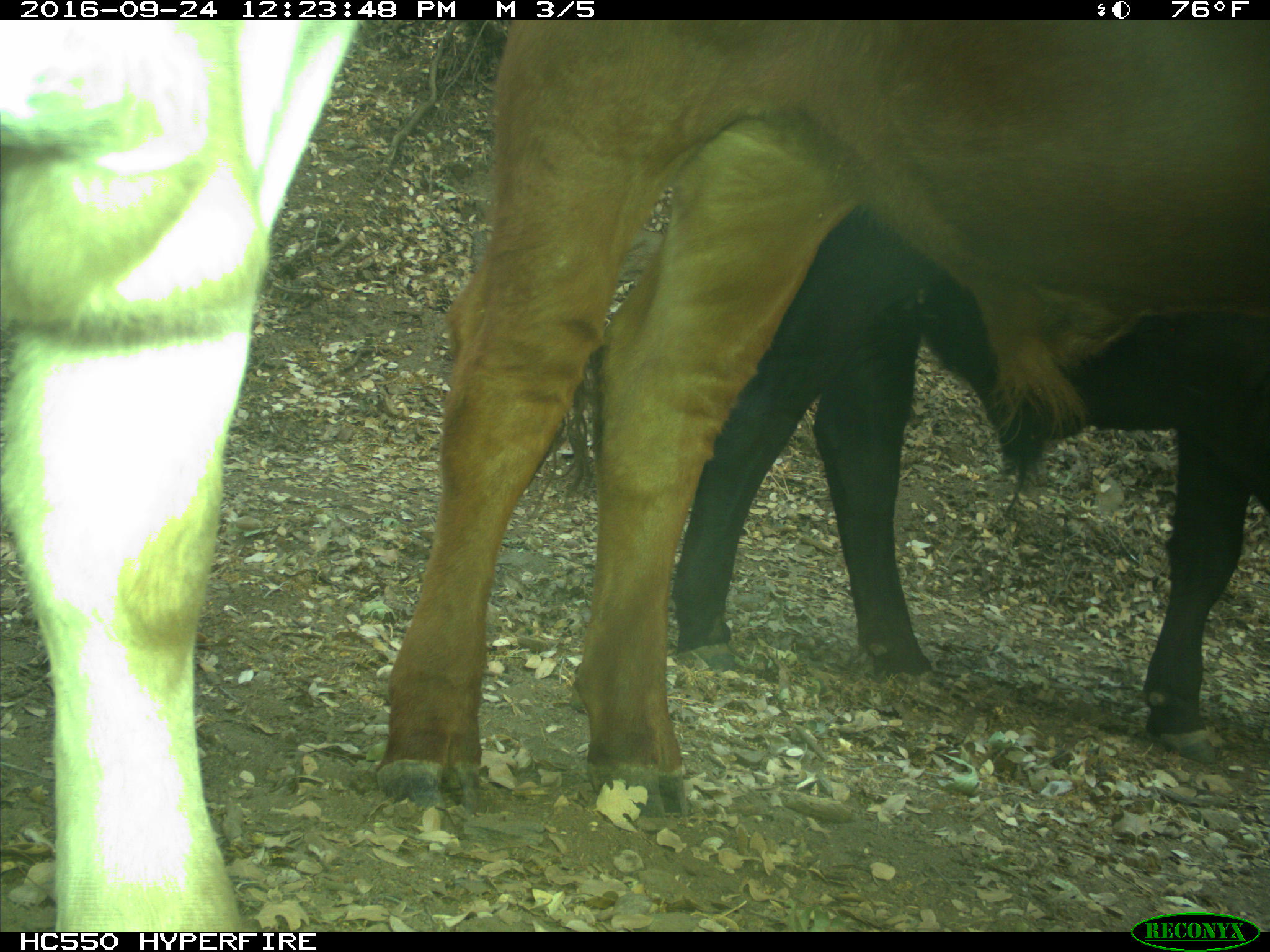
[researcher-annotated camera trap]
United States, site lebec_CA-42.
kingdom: Animalia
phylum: Chordata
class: Mammalia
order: Artiodactyla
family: Bovidae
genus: Bos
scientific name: Bos taurus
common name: domestic cow